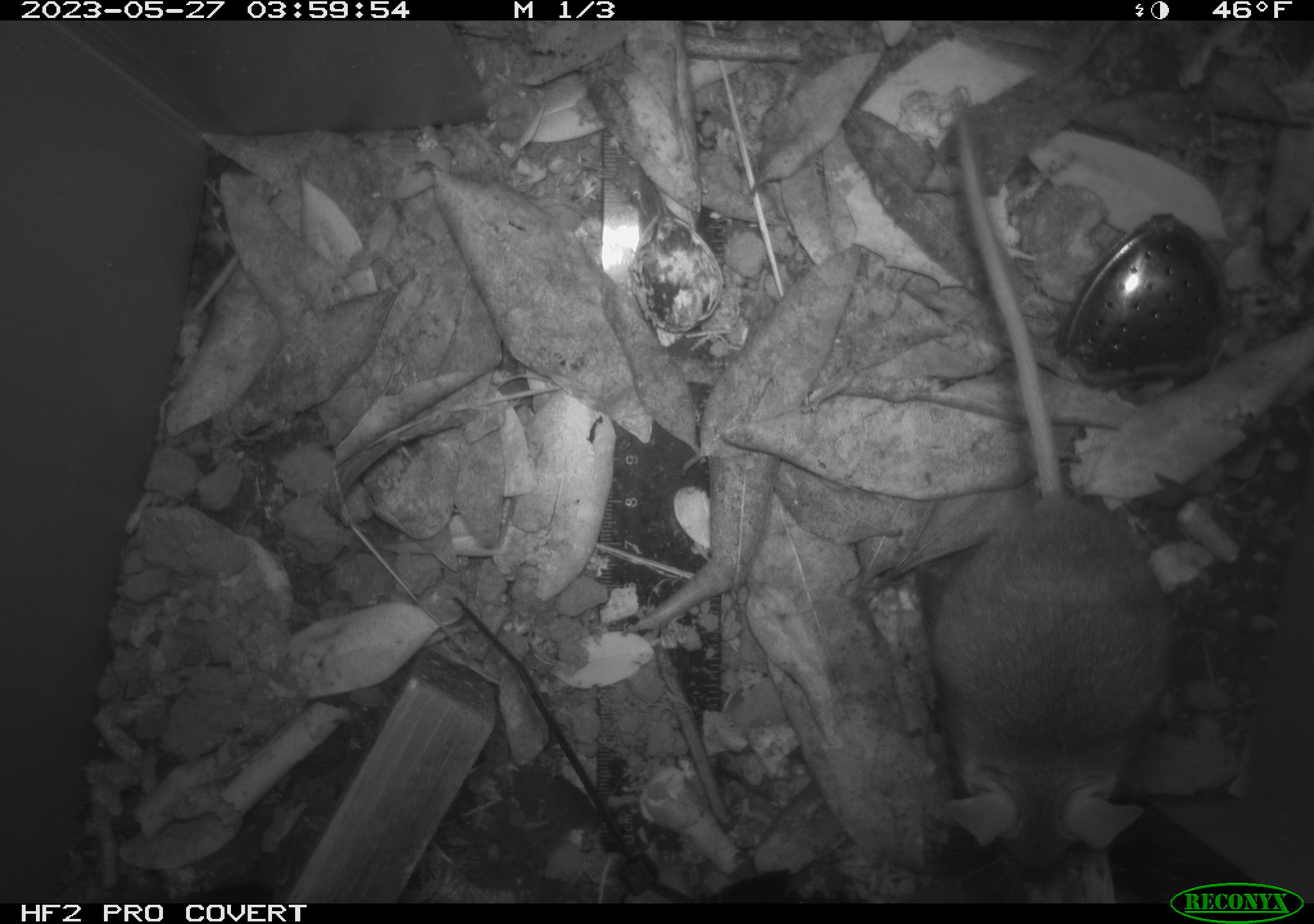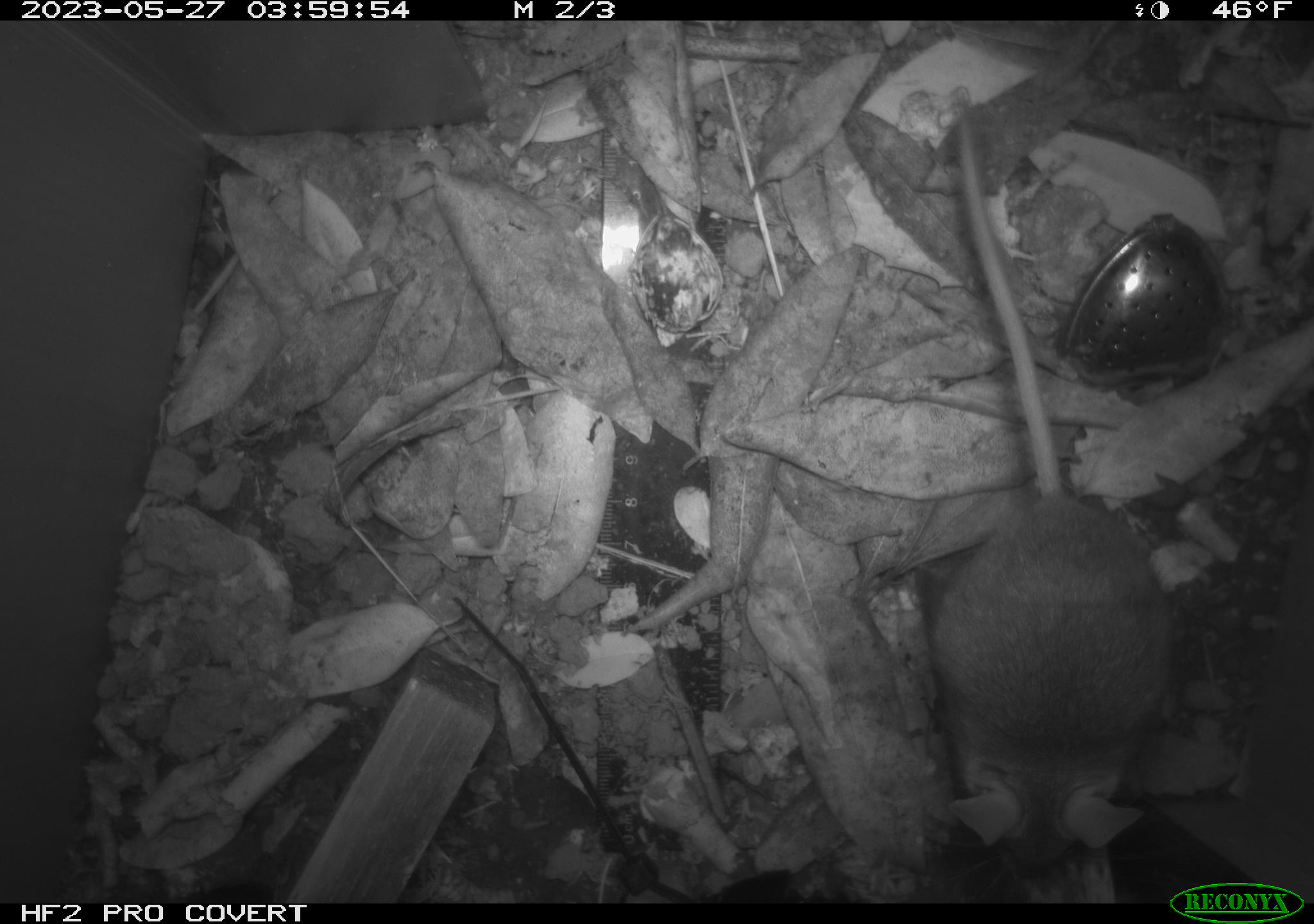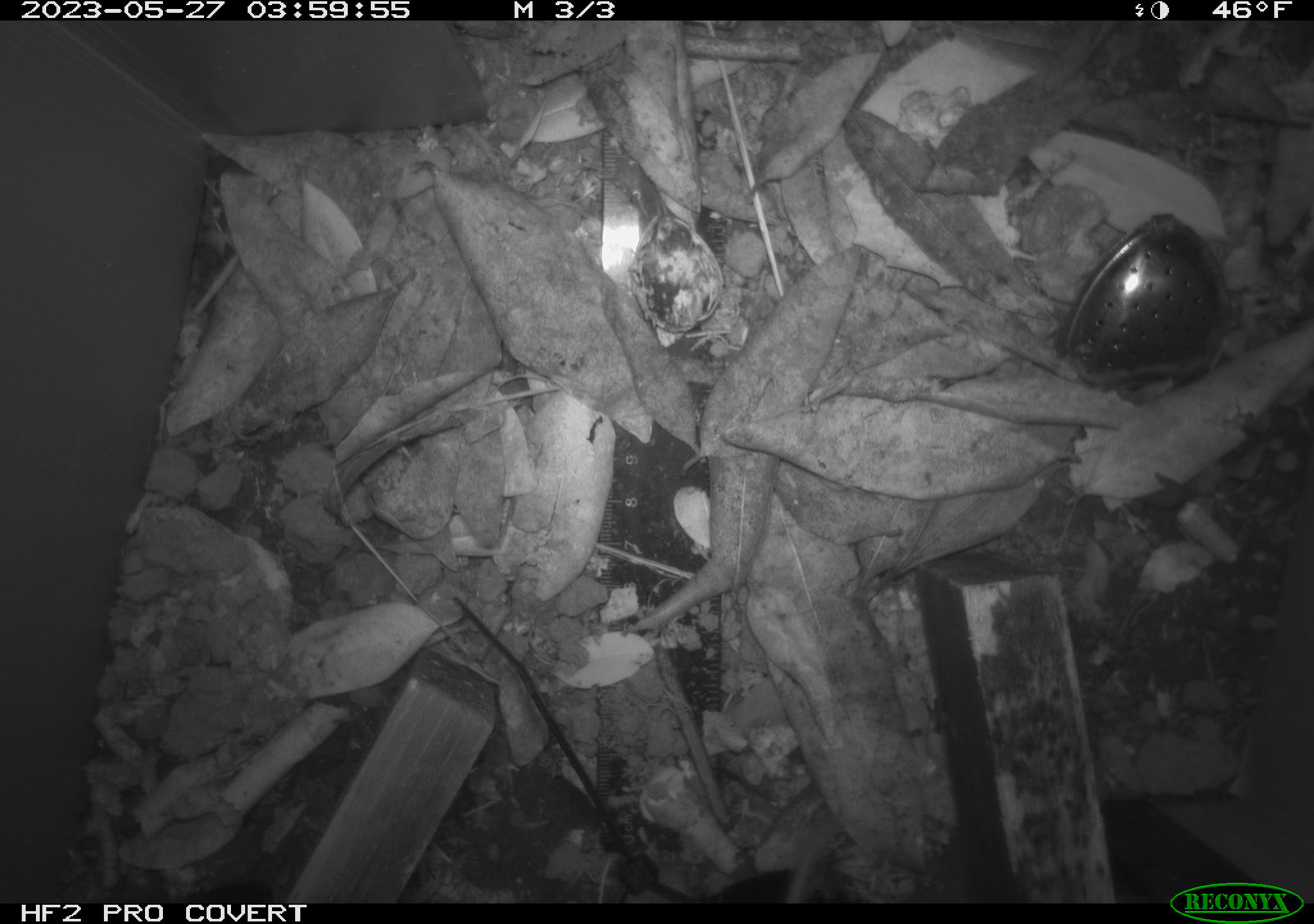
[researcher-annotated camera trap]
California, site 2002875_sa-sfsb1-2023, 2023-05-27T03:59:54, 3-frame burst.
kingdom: Animalia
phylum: Chordata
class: Mammalia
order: Rodentia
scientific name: Rodentia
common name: mouse species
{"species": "mouse species (Rodentia)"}